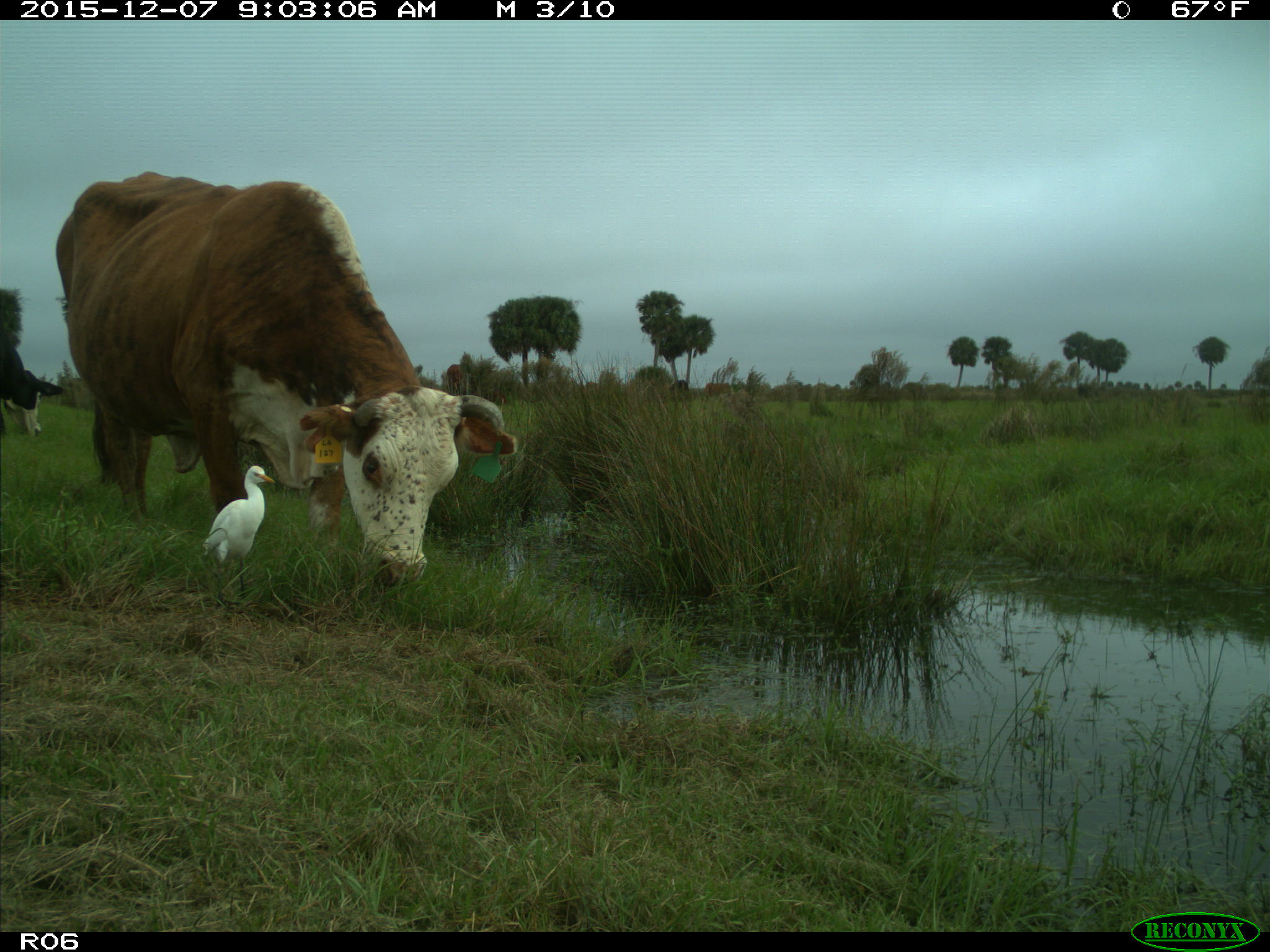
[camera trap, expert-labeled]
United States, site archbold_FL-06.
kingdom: Animalia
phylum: Chordata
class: Mammalia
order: Artiodactyla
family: Bovidae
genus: Bos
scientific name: Bos taurus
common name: domestic cow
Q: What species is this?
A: Bos taurus (domestic cow).